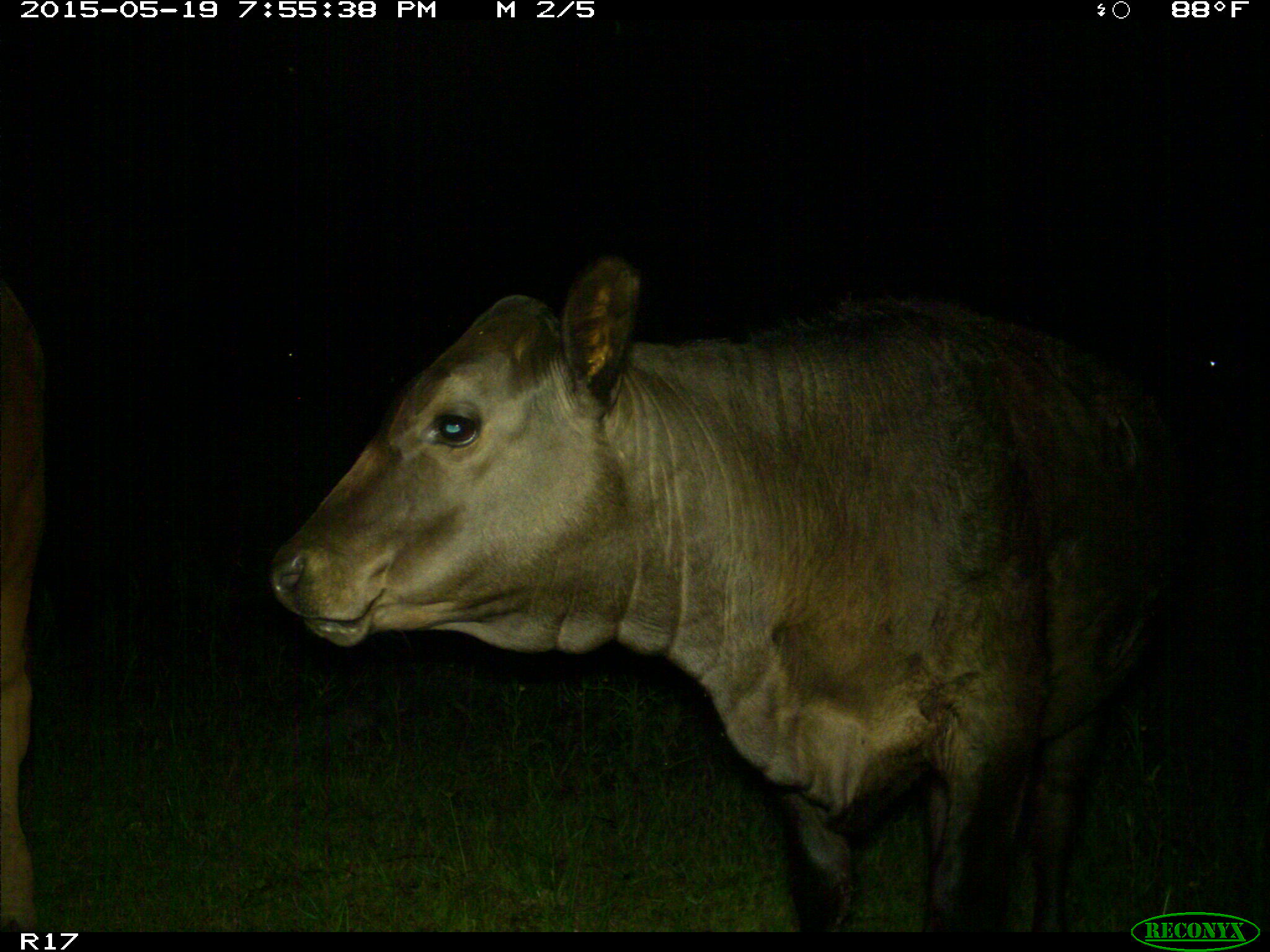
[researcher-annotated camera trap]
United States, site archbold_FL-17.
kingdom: Animalia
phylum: Chordata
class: Mammalia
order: Artiodactyla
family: Bovidae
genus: Bos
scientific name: Bos taurus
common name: domestic cow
Bos taurus (domestic cow).